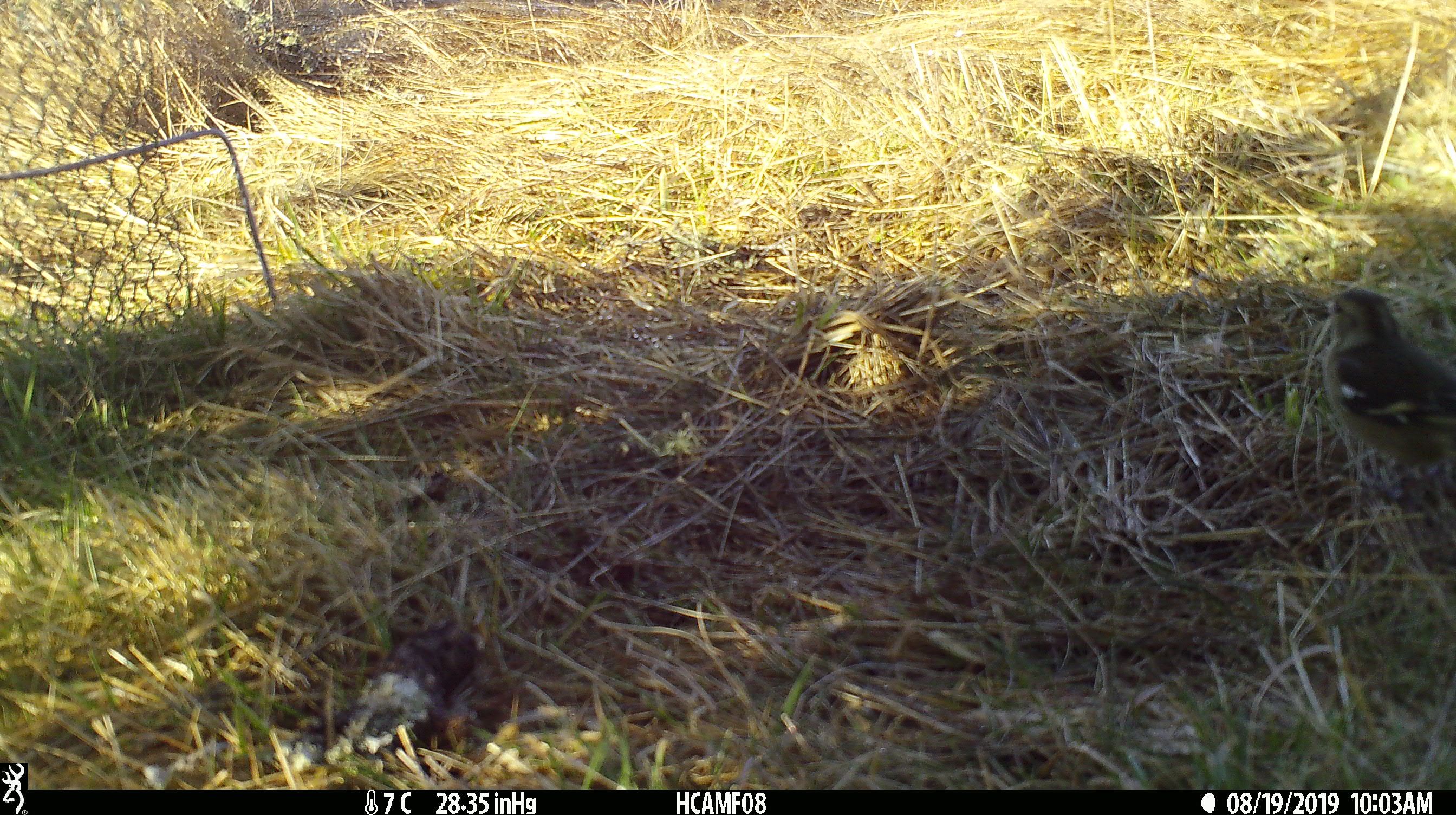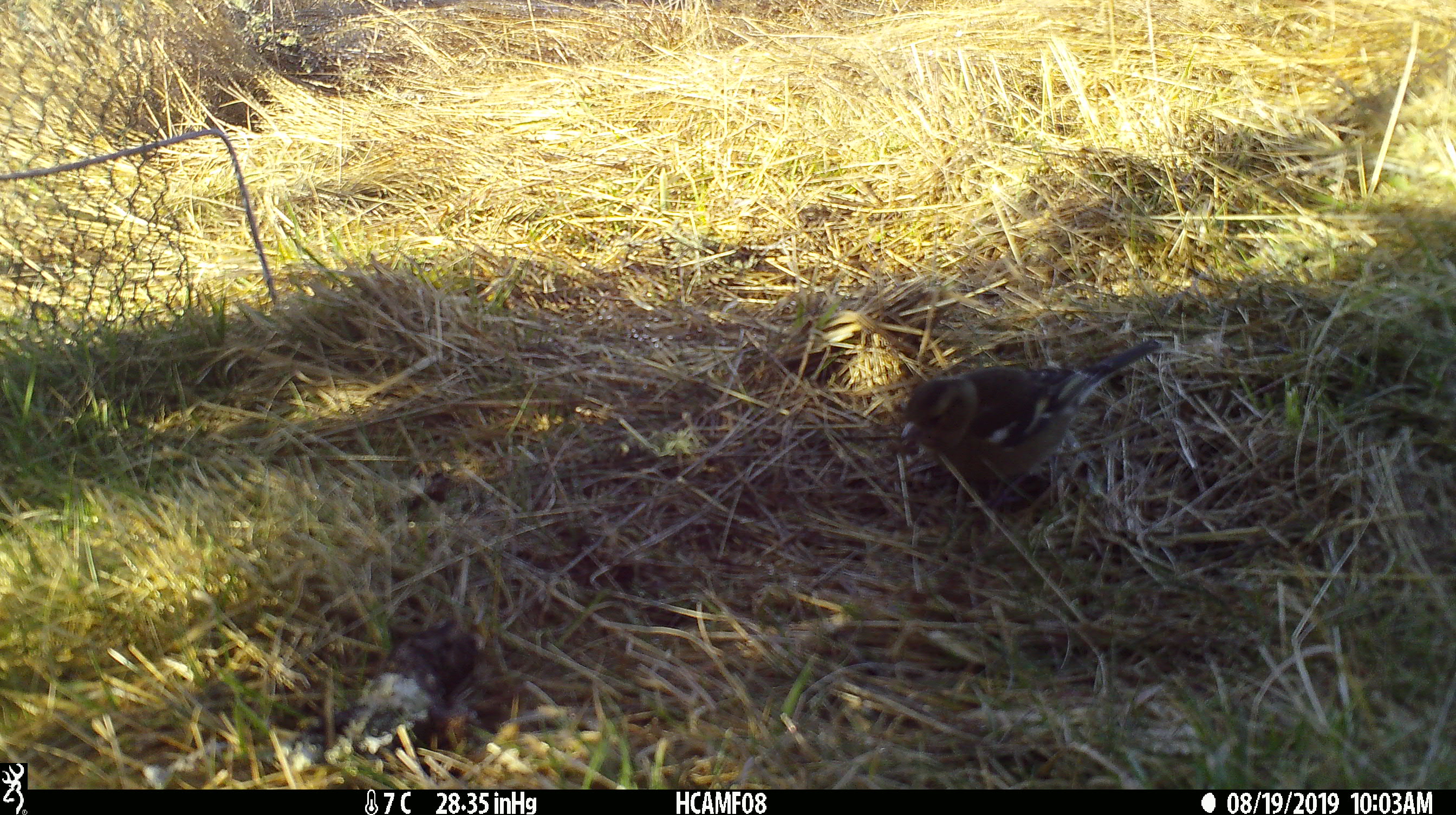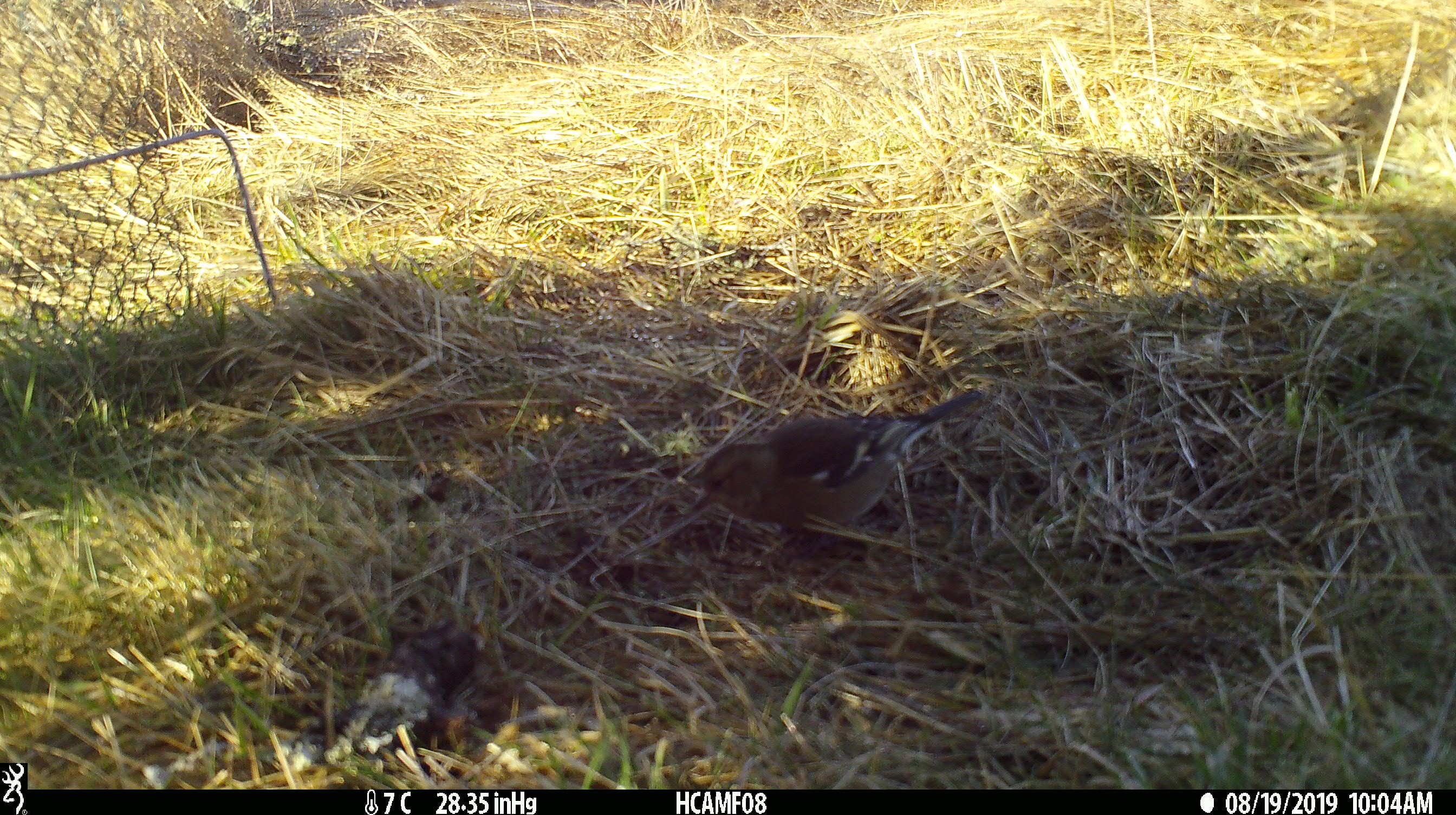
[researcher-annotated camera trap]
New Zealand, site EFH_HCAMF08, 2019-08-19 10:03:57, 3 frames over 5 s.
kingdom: Animalia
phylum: Chordata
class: Aves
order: Passeriformes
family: Fringillidae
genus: Fringilla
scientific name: Fringilla coelebs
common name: common chaffinch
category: chaffinch